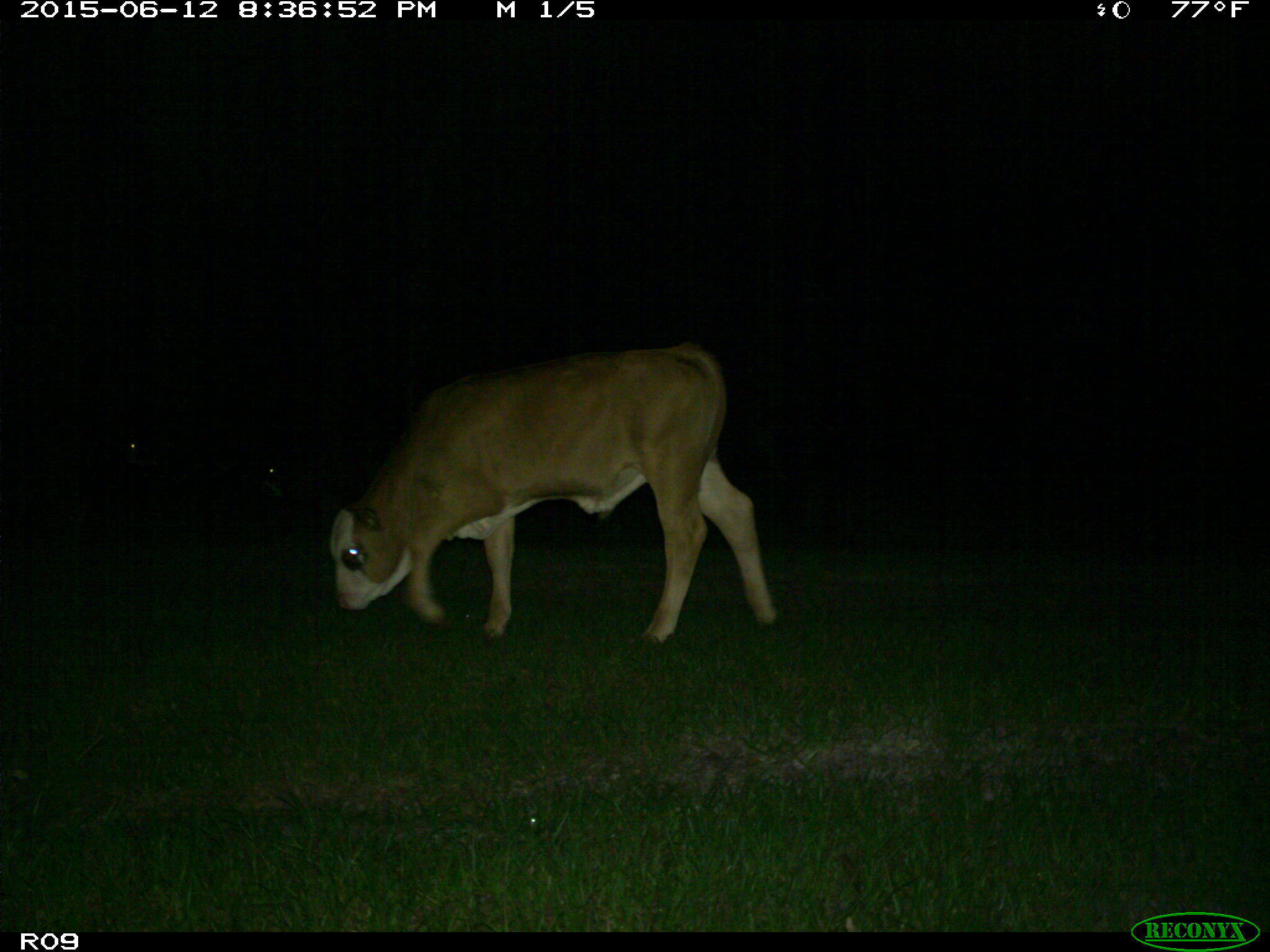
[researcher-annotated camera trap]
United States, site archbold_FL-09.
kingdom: Animalia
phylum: Chordata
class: Mammalia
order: Artiodactyla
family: Bovidae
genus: Bos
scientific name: Bos taurus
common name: domestic cow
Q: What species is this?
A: Bos taurus (domestic cow).